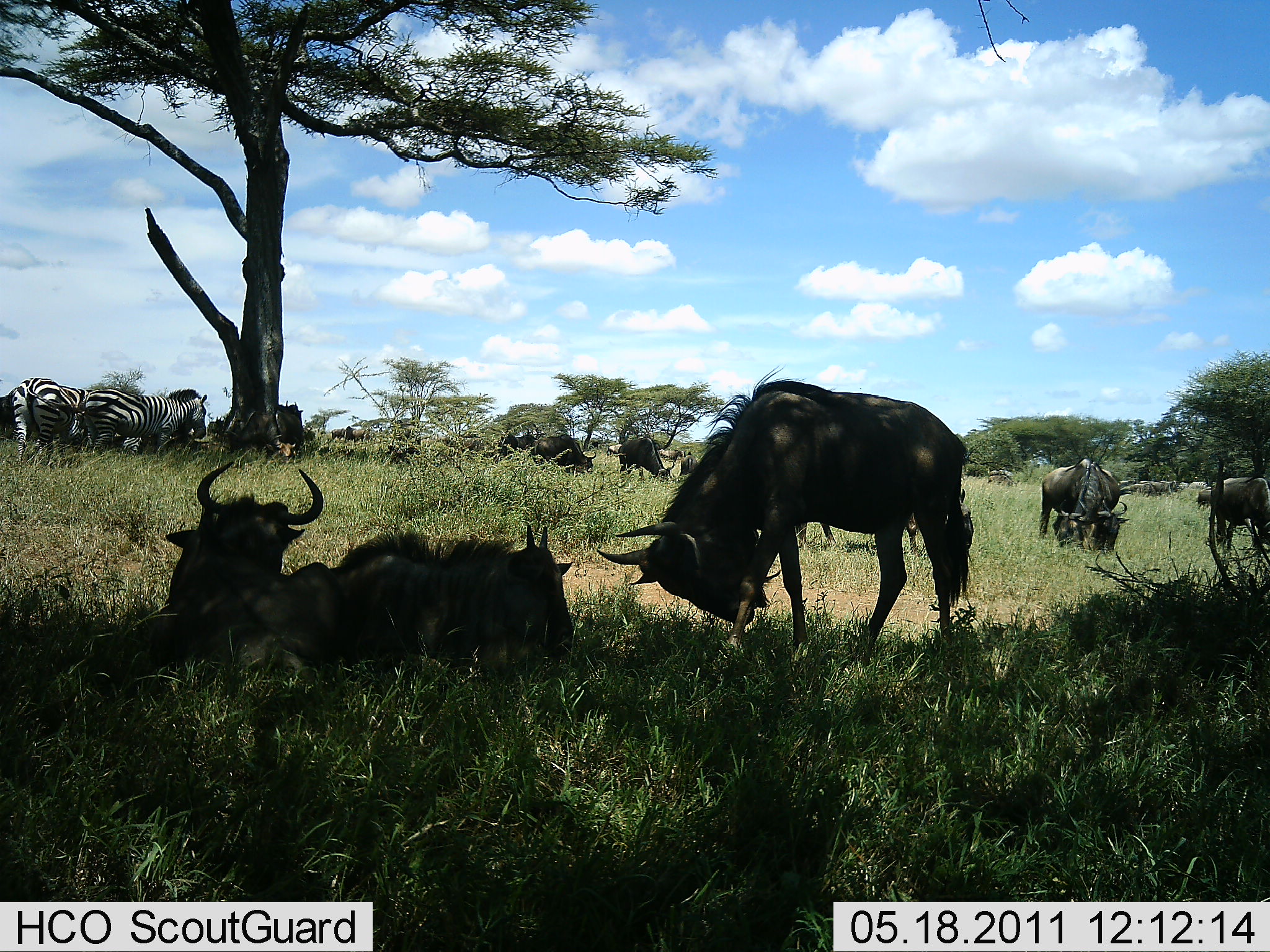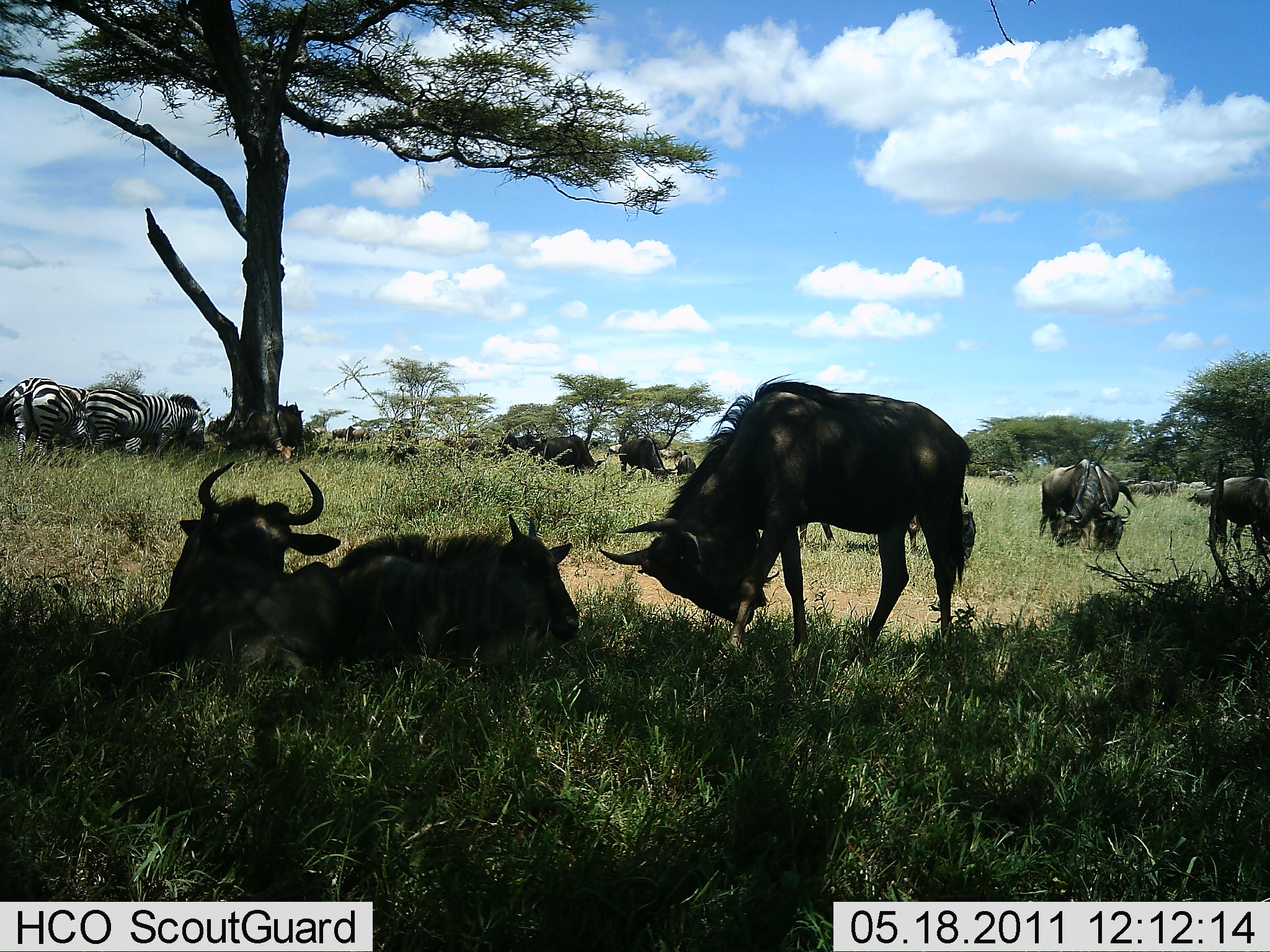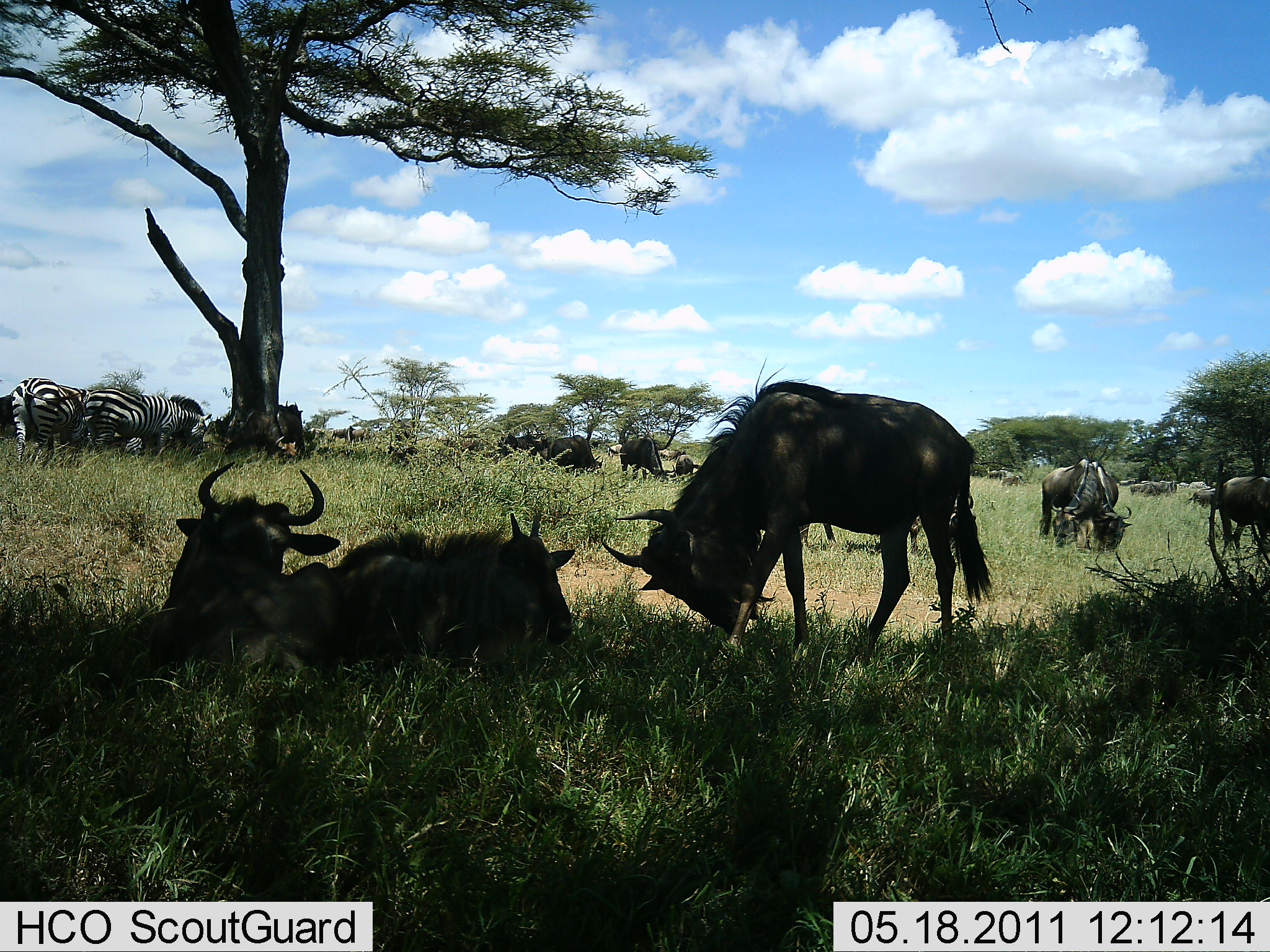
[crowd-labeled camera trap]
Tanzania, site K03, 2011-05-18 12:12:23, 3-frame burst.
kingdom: Animalia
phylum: Chordata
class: Mammalia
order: Artiodactyla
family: Bovidae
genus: Connochaetes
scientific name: Connochaetes taurinus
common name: blue wildebeest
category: wildebeest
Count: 11-50.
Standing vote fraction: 58%.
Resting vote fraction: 75%.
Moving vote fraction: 8%.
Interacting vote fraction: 8%.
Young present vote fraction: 8%.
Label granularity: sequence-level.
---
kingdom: Animalia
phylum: Chordata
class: Mammalia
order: Perissodactyla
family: Equidae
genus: Equus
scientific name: Equus quagga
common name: plains zebra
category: zebra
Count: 3.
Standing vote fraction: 55%.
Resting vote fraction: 0%.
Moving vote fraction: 0%.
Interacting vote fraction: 0%.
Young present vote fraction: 0%.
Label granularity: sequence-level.